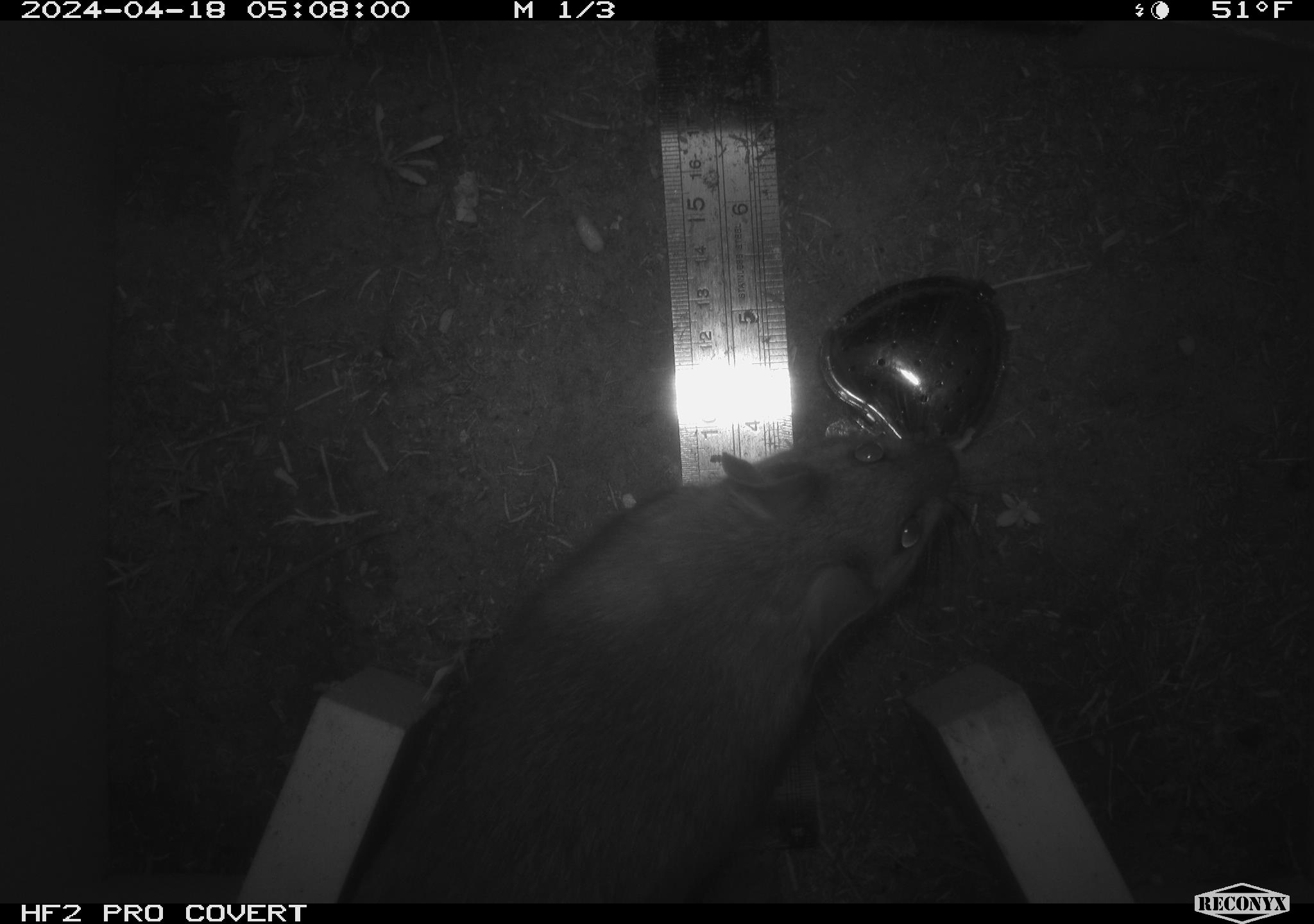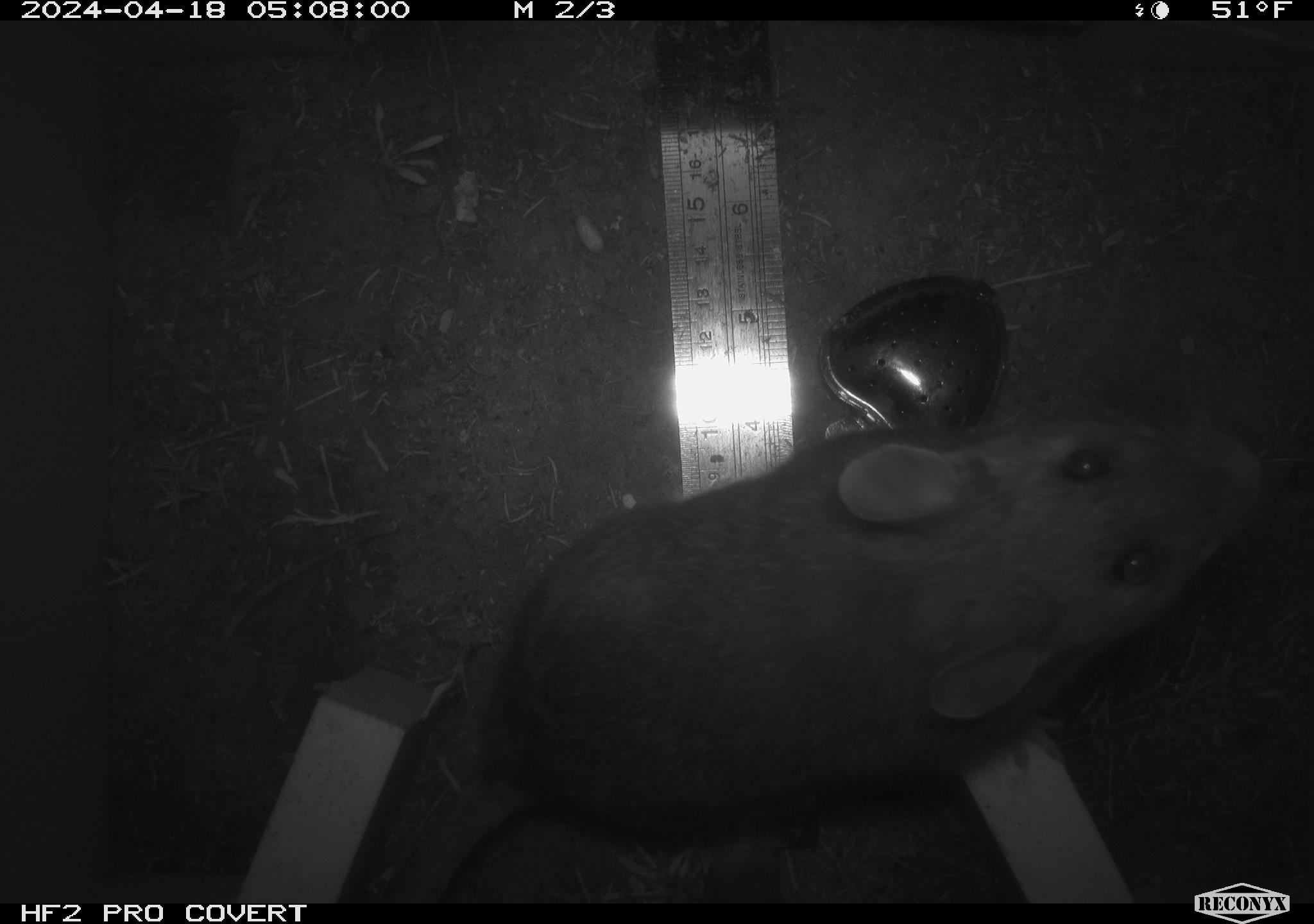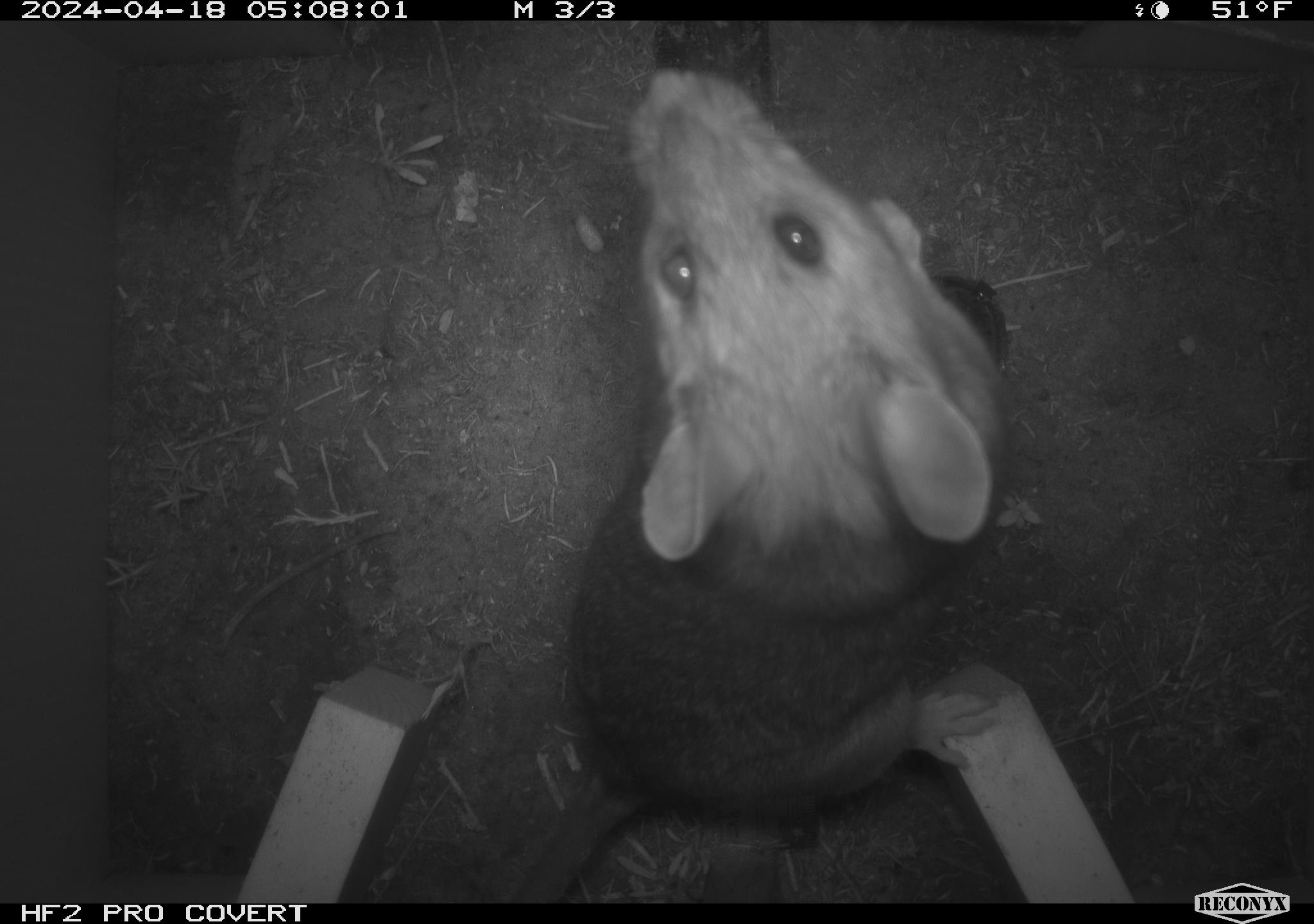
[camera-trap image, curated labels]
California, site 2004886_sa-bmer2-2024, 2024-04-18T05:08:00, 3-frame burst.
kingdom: Animalia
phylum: Chordata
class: Mammalia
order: Rodentia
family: Muridae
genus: Rattus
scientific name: Rattus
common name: rat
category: rattus species